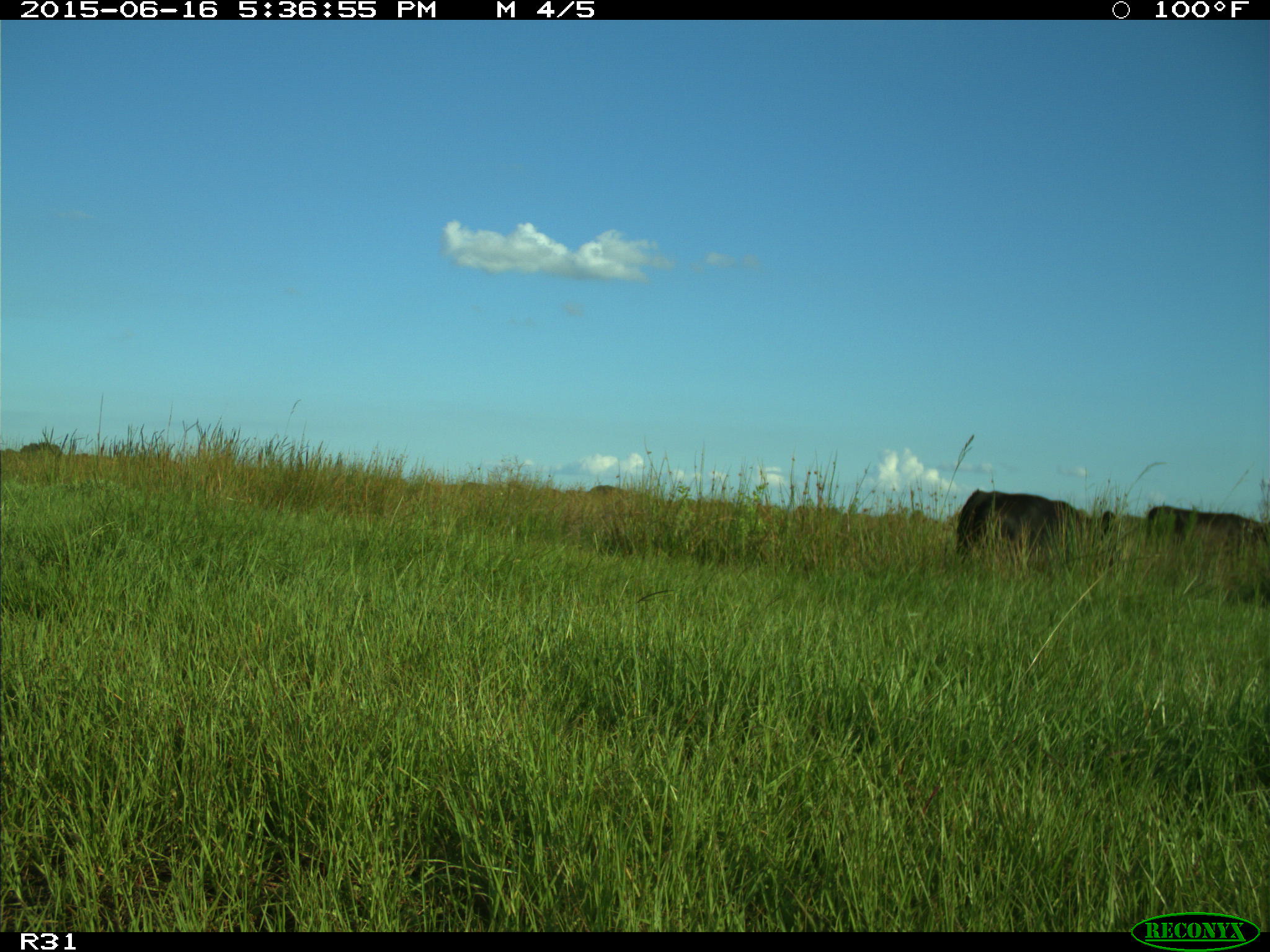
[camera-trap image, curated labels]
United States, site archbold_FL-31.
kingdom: Animalia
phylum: Chordata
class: Mammalia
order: Artiodactyla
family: Bovidae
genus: Bos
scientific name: Bos taurus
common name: domestic cow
Bos taurus (domestic cow).